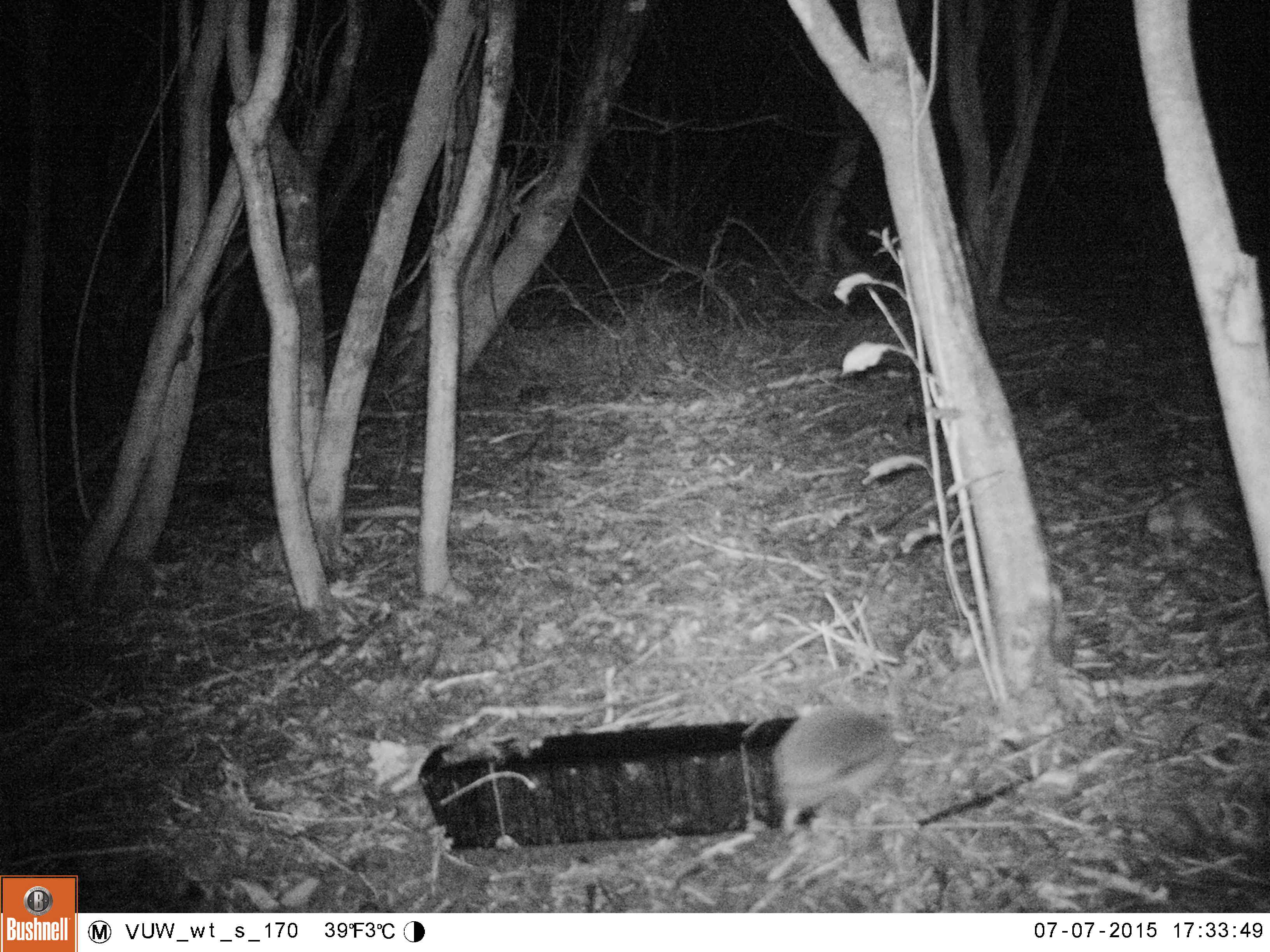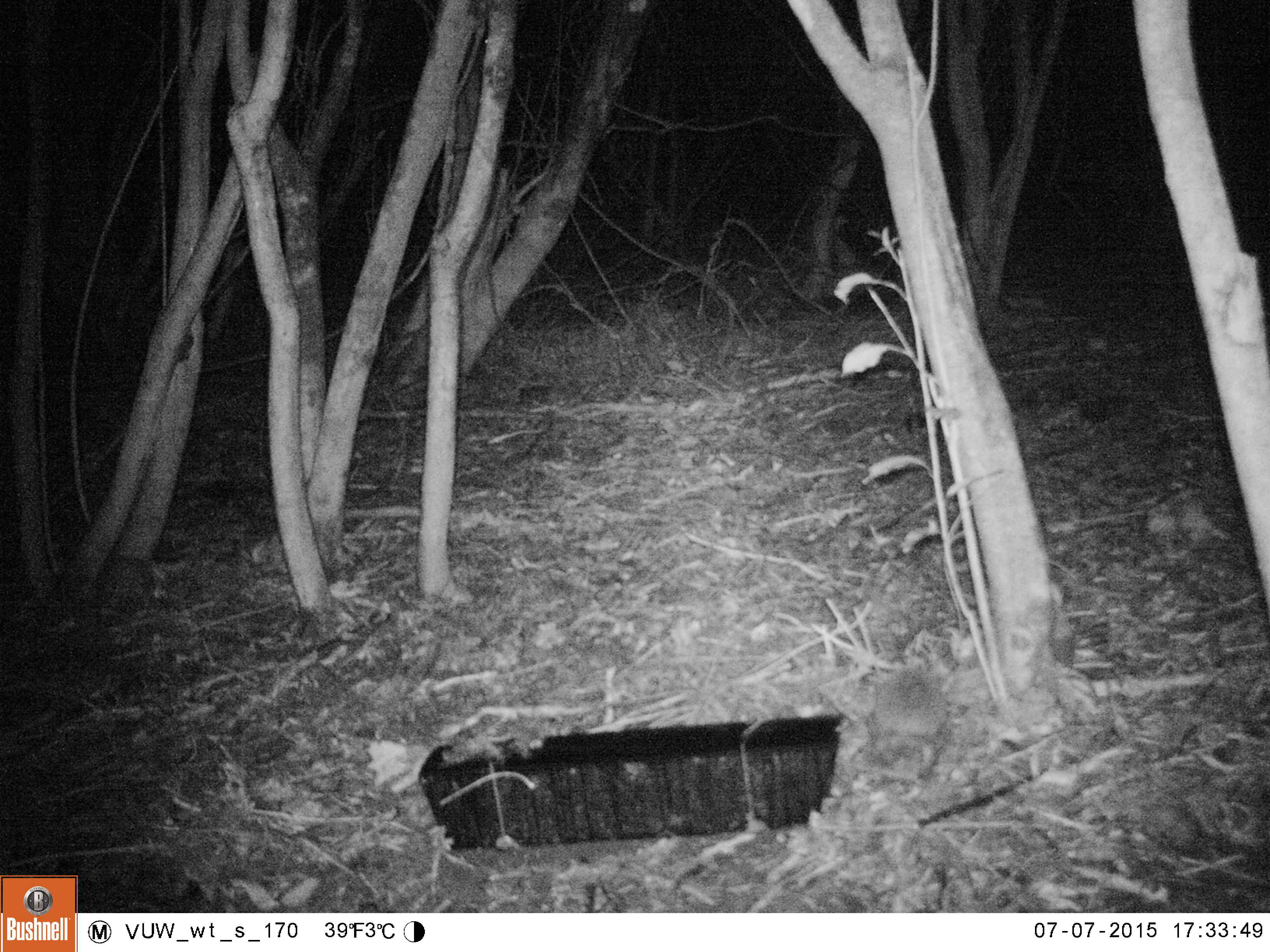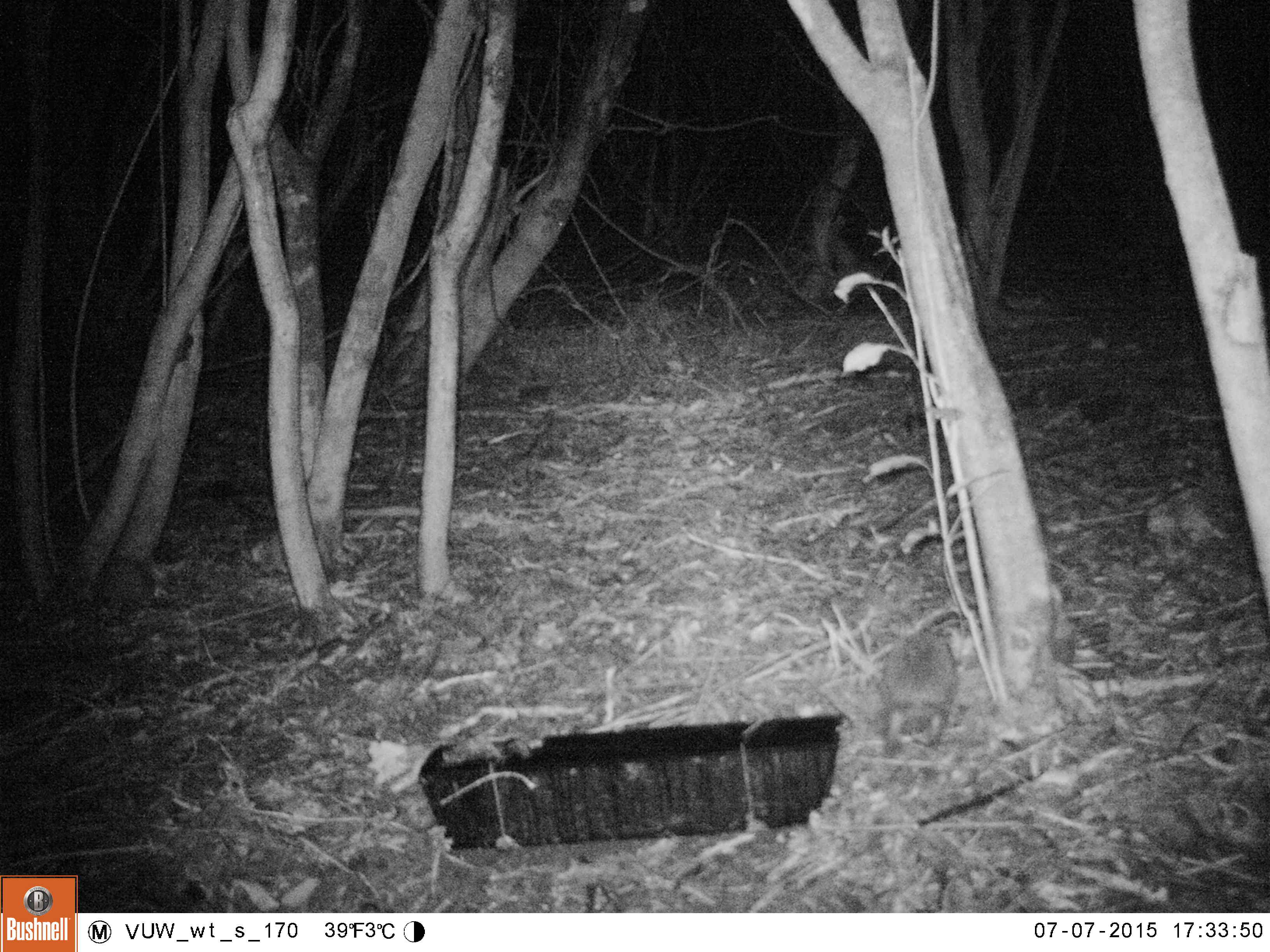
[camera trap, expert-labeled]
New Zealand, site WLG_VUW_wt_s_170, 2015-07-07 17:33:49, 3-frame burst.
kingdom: Animalia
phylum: Chordata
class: Mammalia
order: Eulipotyphla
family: Erinaceidae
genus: Erinaceus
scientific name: Erinaceus europaeus europaeus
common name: european hedgehog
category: hedgehog